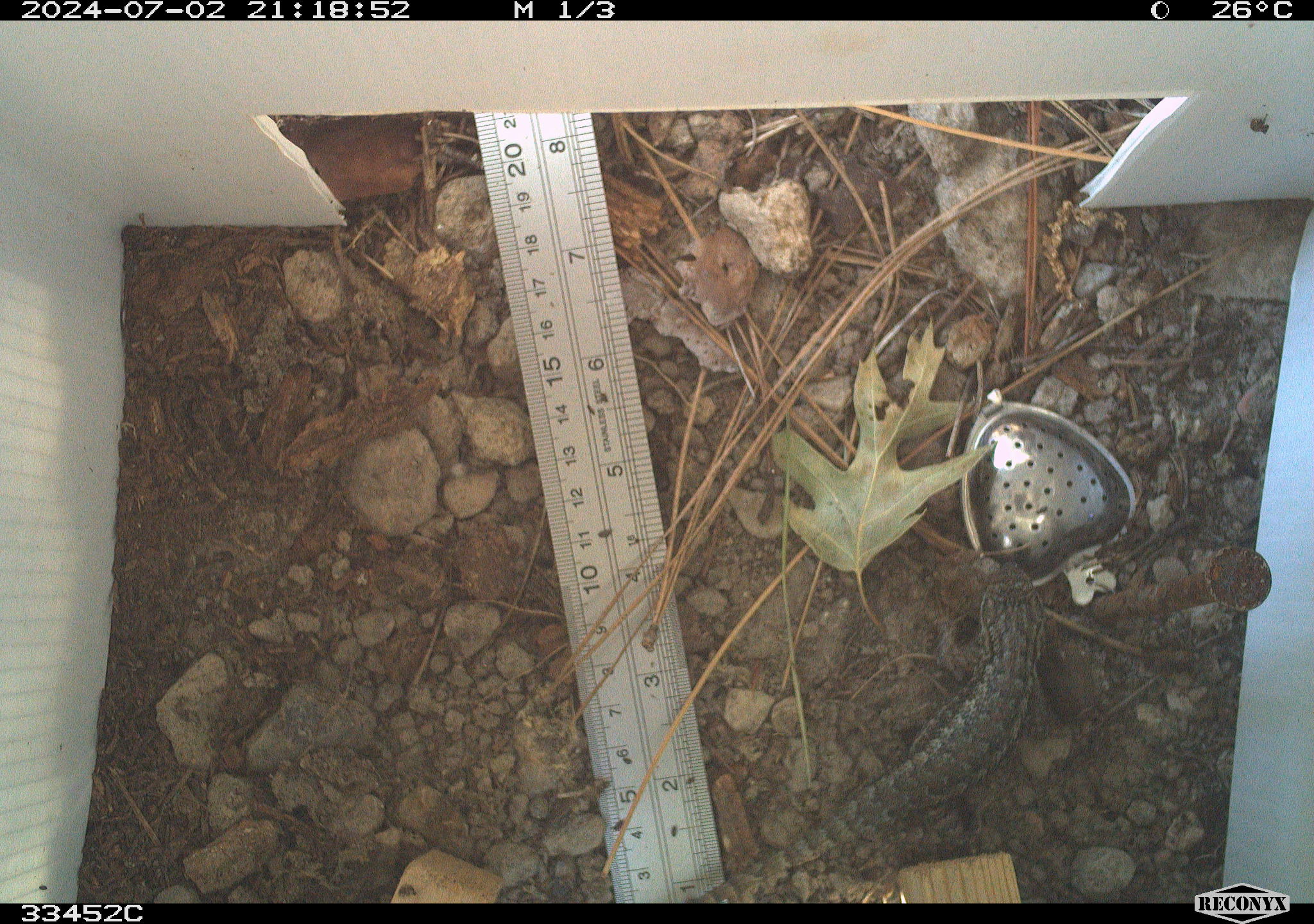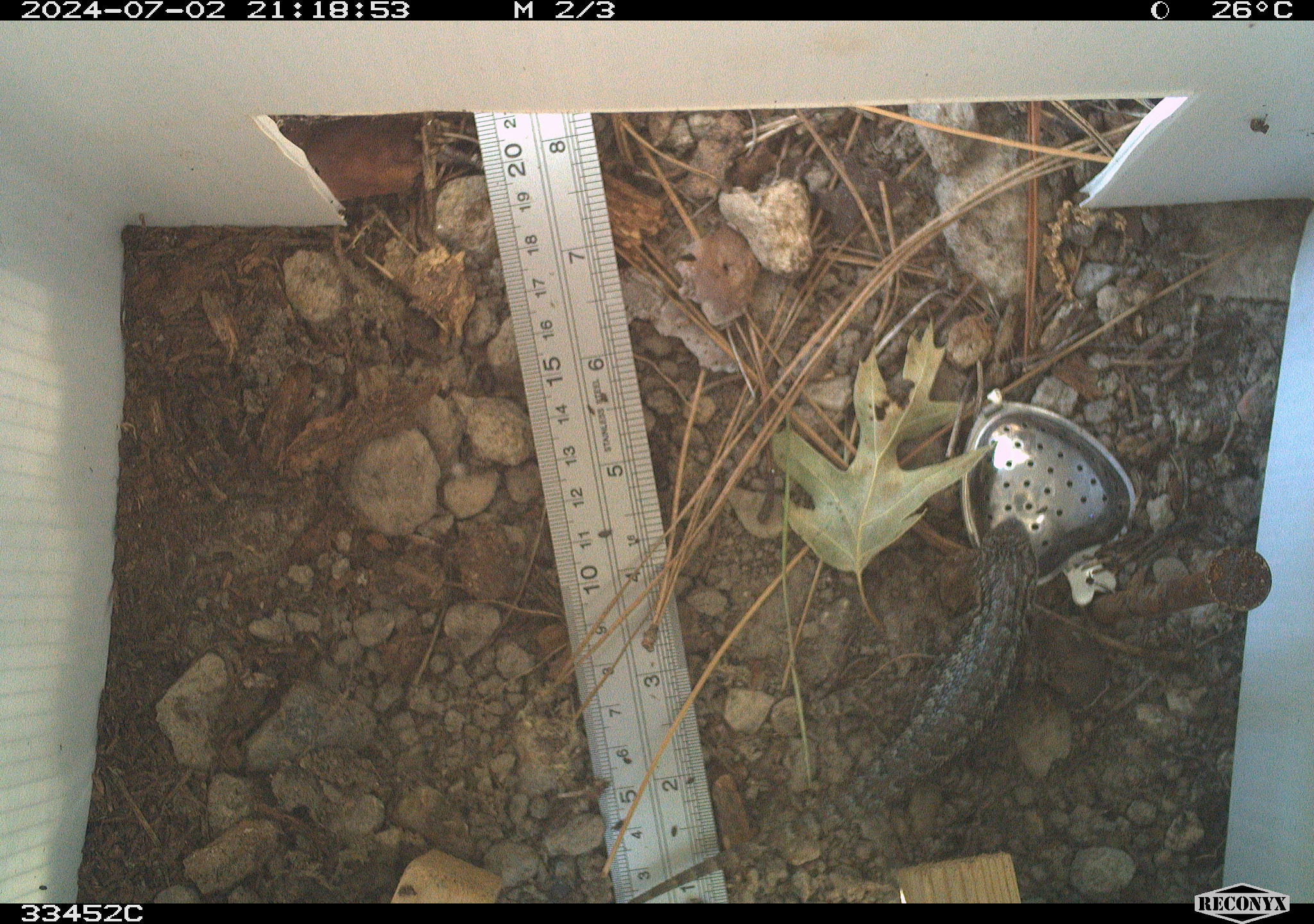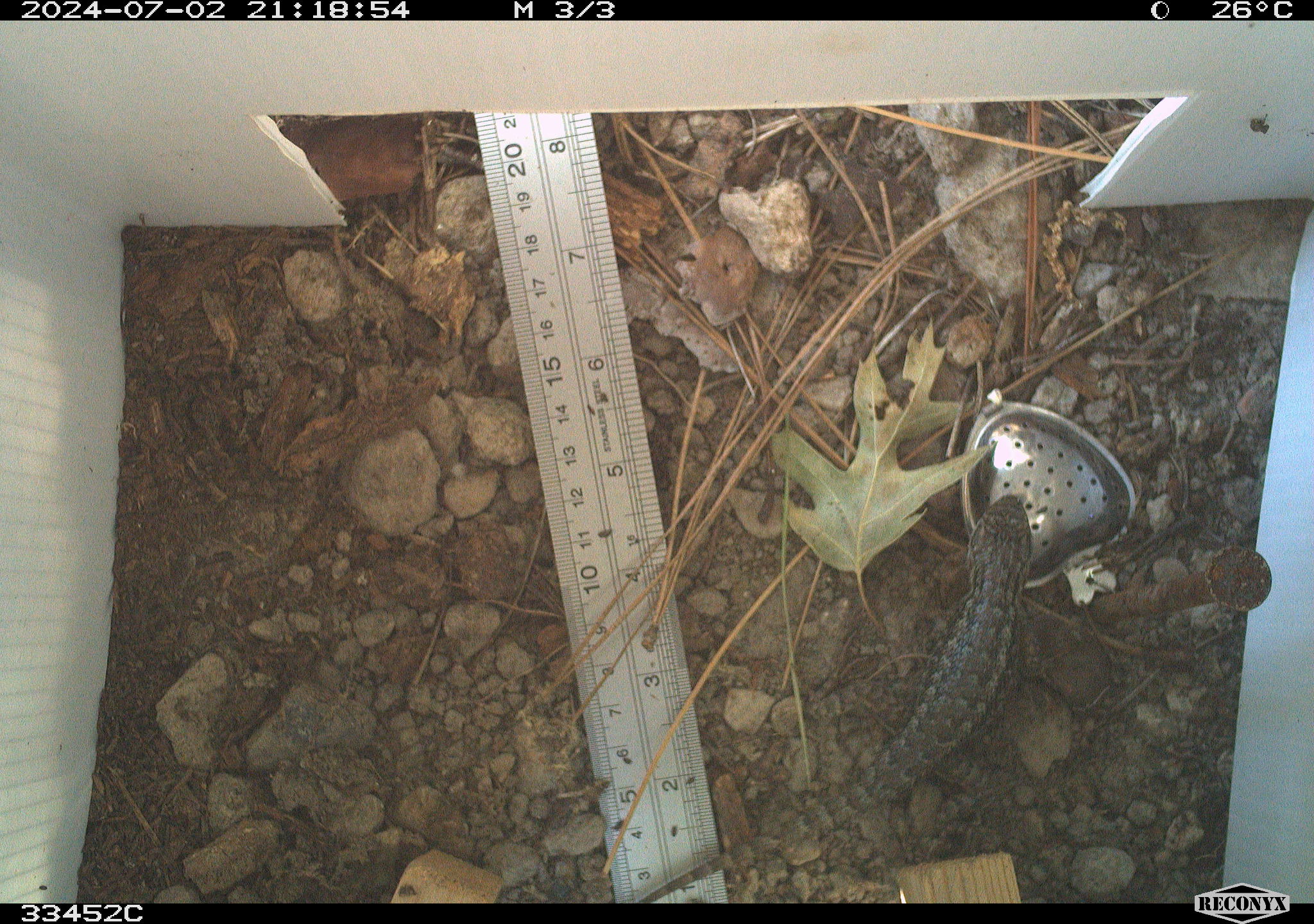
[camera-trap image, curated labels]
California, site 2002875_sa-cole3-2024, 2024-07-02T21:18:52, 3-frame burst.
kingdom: Animalia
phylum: Chordata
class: Reptilia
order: Squamata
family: Phrynosomatidae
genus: Sceloporus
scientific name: Sceloporus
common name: spiny lizards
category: sceloporus species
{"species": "sceloporus species (spiny lizards) (Sceloporus)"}